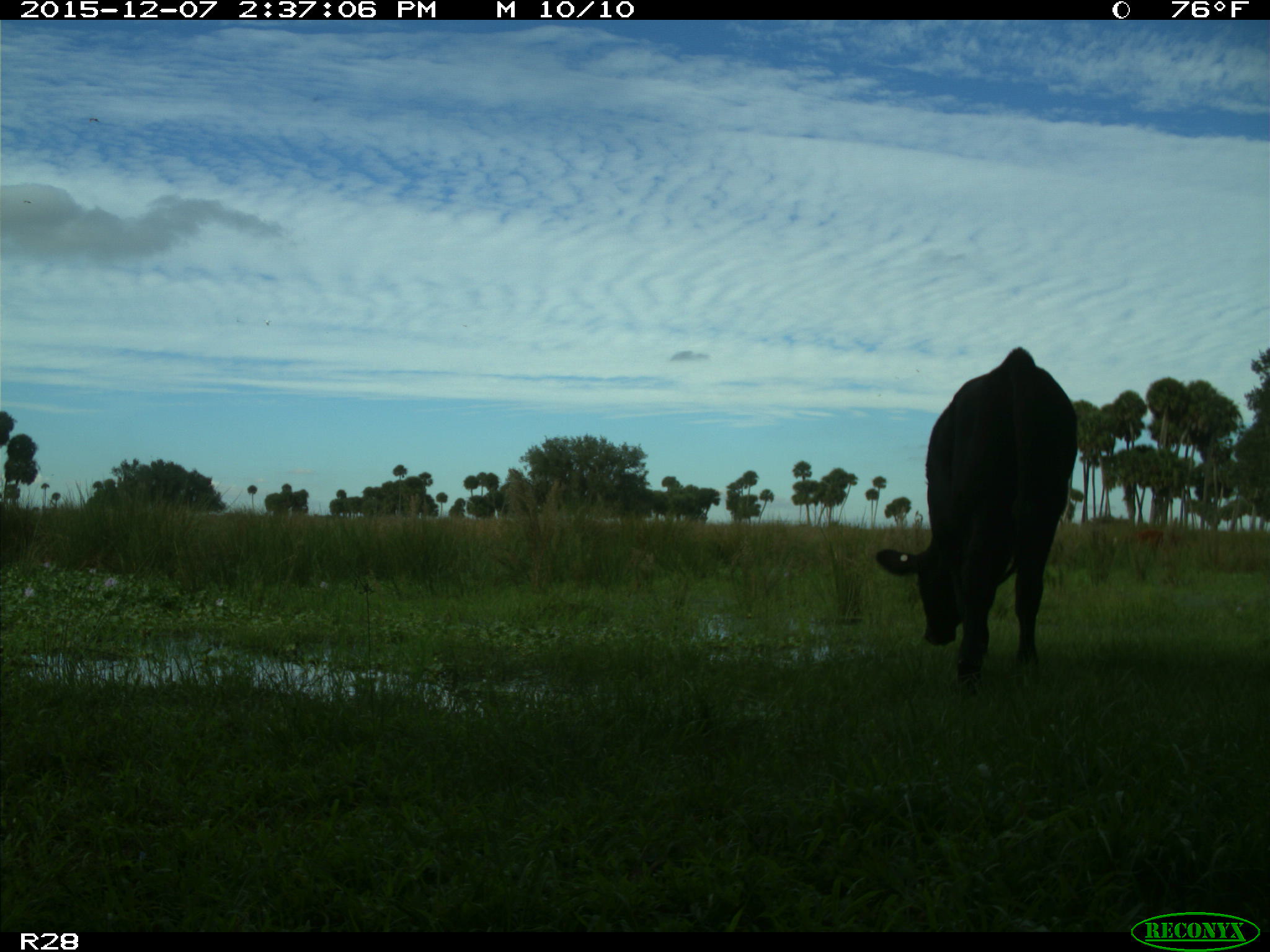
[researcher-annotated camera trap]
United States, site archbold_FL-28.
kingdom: Animalia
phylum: Chordata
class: Mammalia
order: Artiodactyla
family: Bovidae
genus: Bos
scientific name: Bos taurus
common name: domestic cow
Bos taurus (domestic cow).